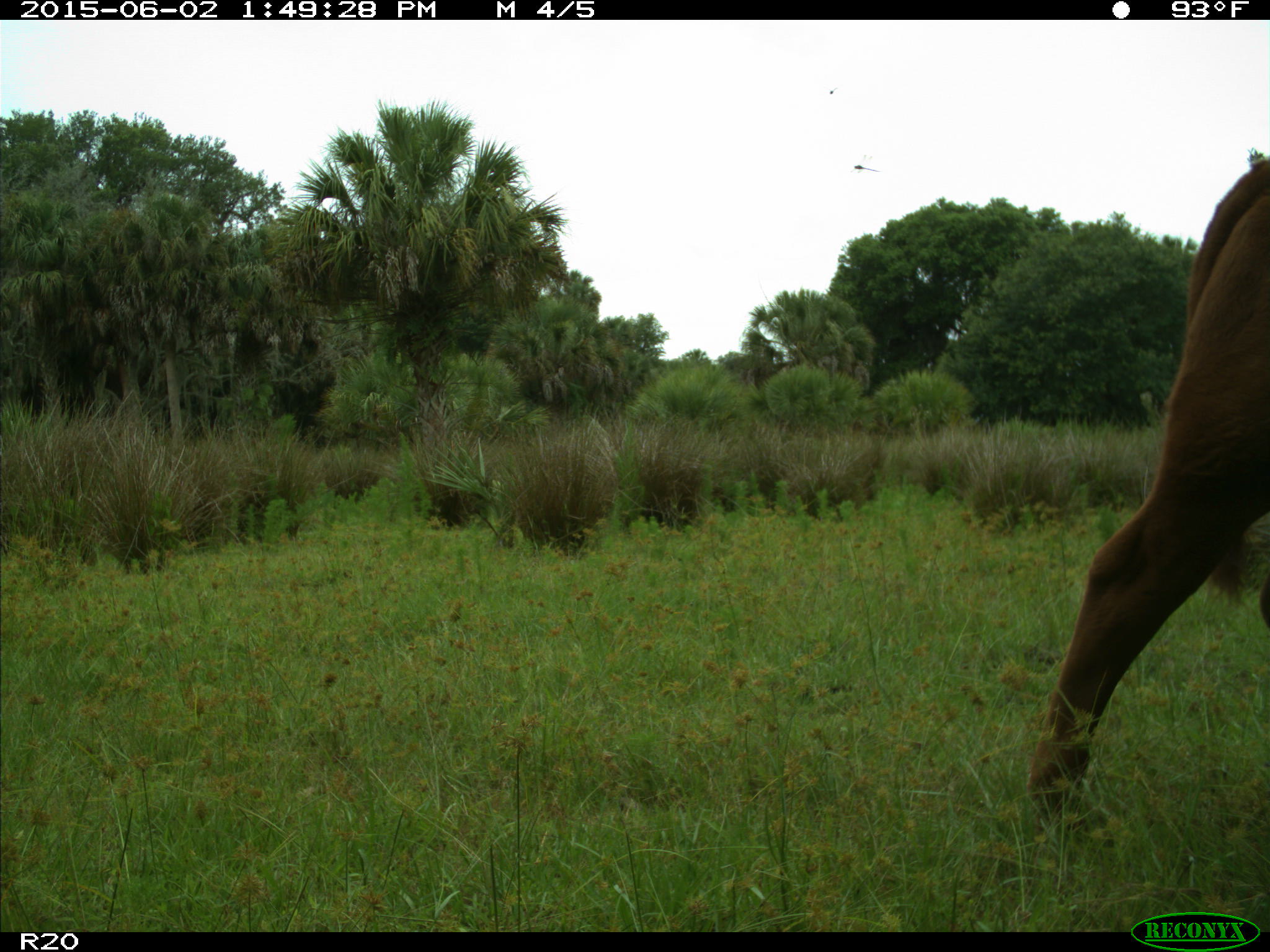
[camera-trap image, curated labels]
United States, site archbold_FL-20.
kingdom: Animalia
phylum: Chordata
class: Mammalia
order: Artiodactyla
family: Bovidae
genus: Bos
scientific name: Bos taurus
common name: domestic cow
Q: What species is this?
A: Bos taurus (domestic cow).